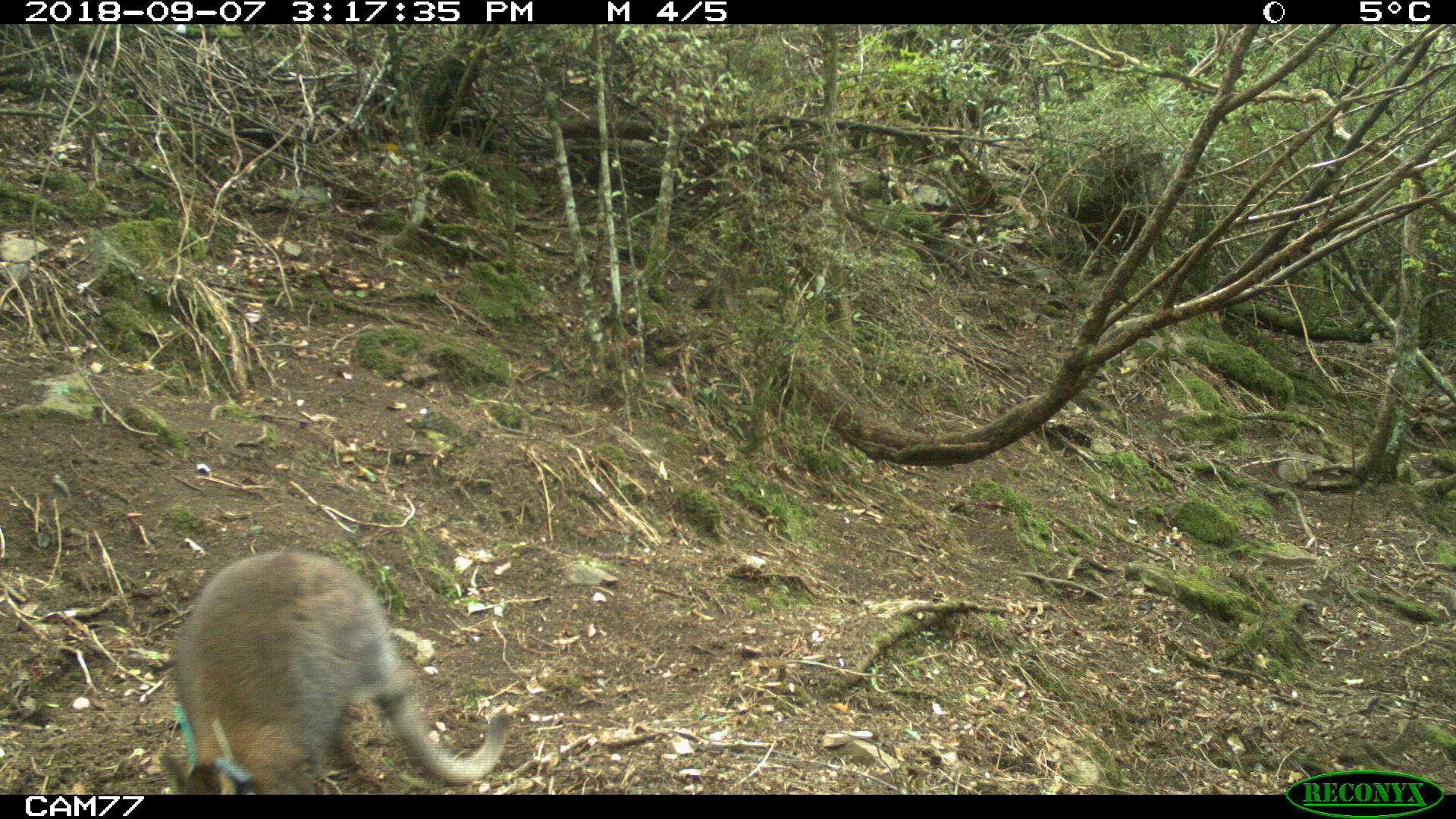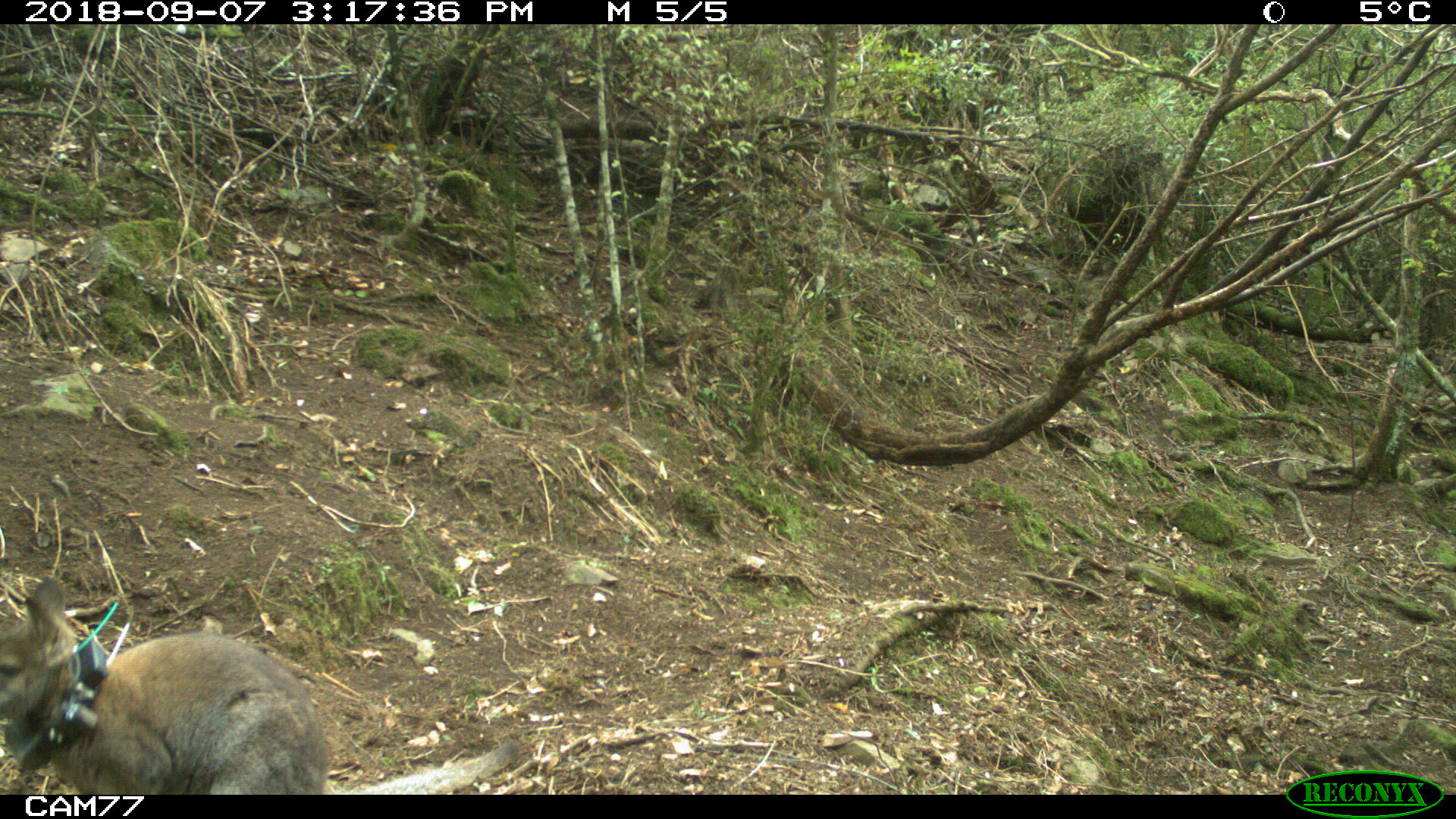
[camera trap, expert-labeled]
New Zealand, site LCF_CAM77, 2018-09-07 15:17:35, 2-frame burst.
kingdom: Animalia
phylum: Chordata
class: Mammalia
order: Diprotodontia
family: Macropodidae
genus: Notamacropus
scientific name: Notamacropus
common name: wallaby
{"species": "wallaby (Notamacropus)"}